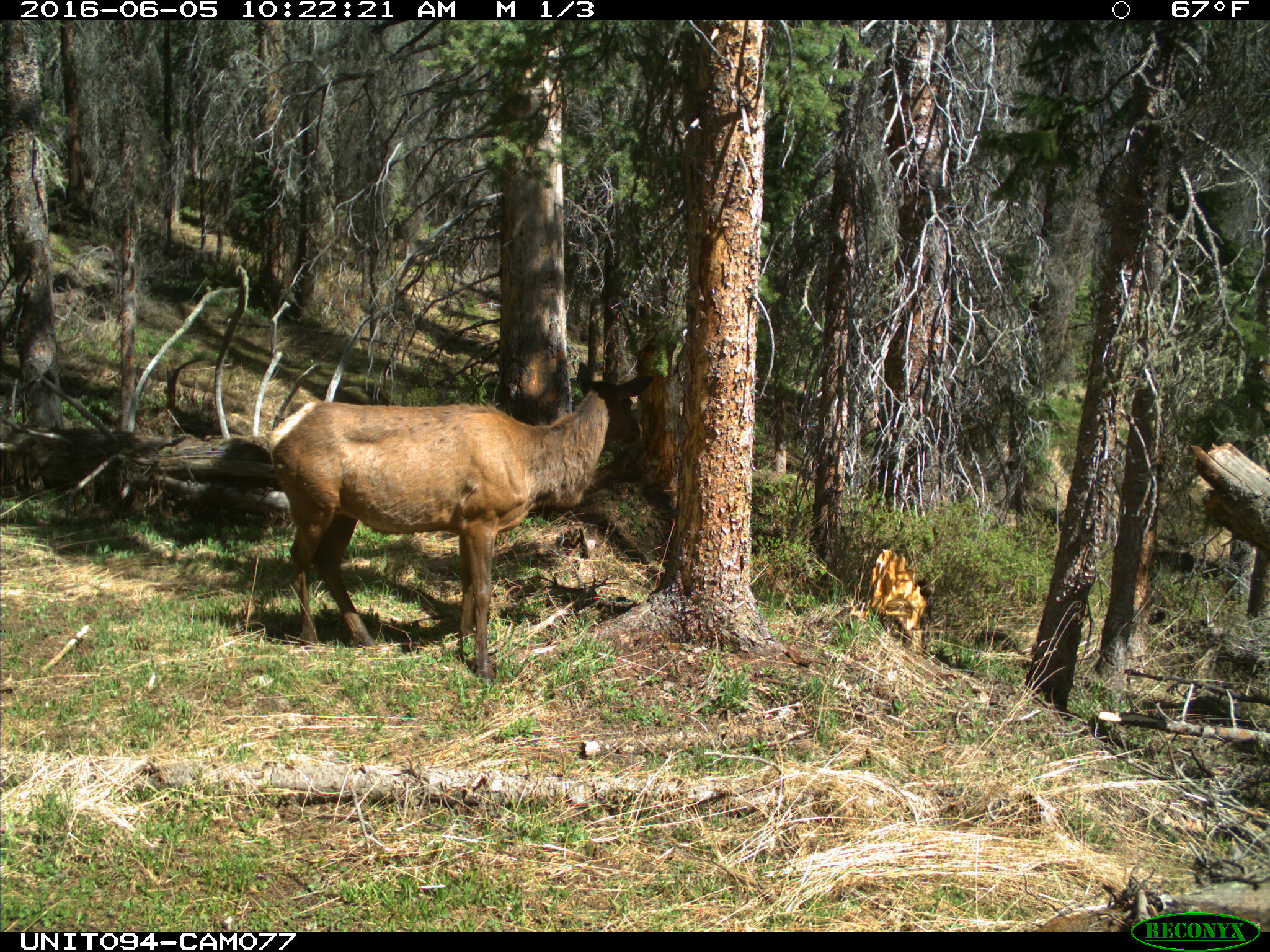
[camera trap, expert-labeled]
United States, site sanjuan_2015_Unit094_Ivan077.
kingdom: Animalia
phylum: Chordata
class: Mammalia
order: Artiodactyla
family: Cervidae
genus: Cervus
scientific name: Cervus elaphus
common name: red deer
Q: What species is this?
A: Cervus elaphus (red deer).